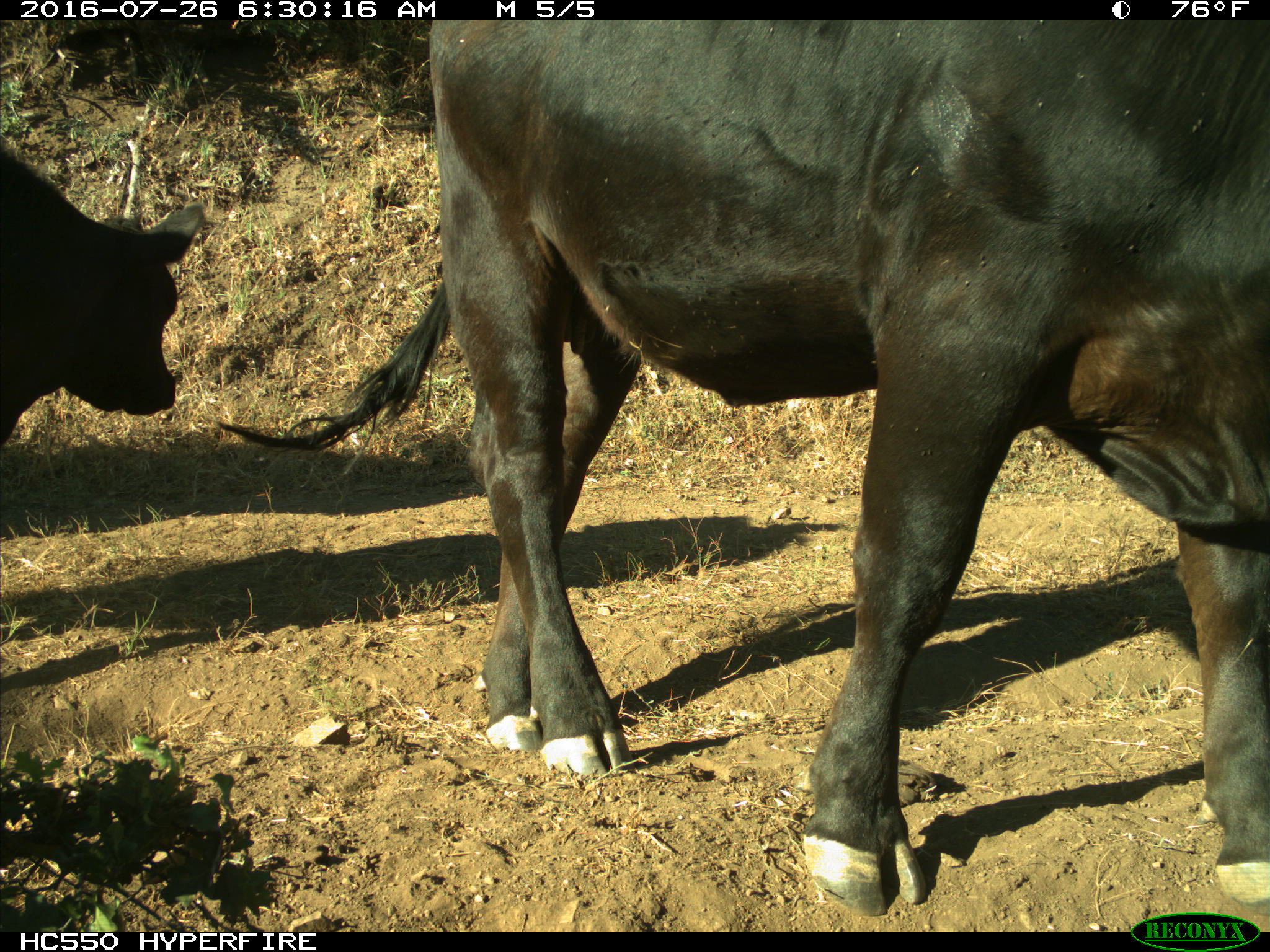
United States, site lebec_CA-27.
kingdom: Animalia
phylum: Chordata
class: Mammalia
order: Artiodactyla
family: Bovidae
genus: Bos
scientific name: Bos taurus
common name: domestic cow